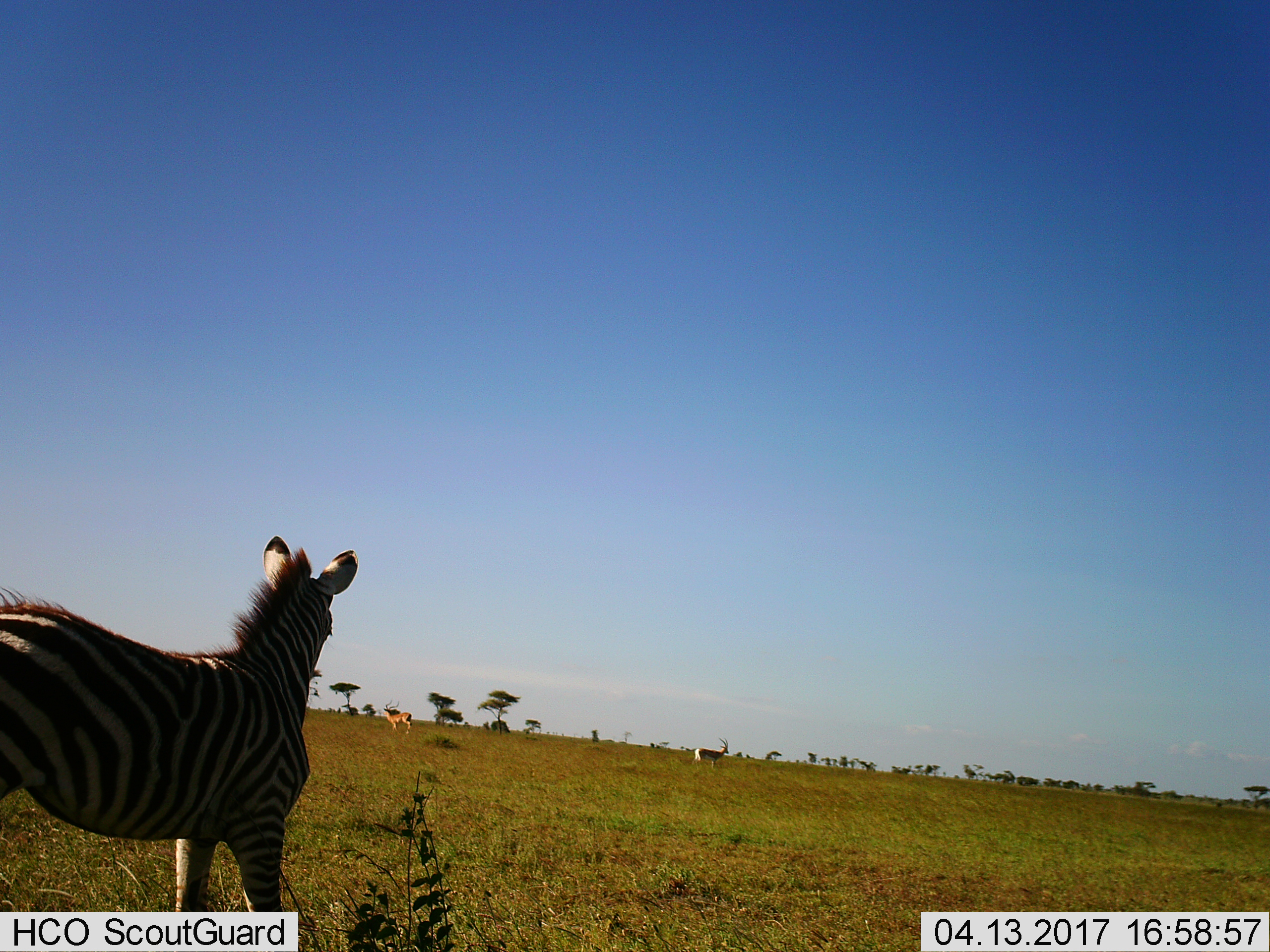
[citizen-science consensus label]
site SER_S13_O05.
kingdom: Animalia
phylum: Chordata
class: Mammalia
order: Artiodactyla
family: Bovidae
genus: Nanger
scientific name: Nanger granti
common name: grant's gazelle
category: gazellegrants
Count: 1.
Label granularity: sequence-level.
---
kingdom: Animalia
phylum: Chordata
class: Mammalia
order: Perissodactyla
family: Equidae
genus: Equus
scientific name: Equus quagga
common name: plains zebra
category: zebraplains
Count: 1.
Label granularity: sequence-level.